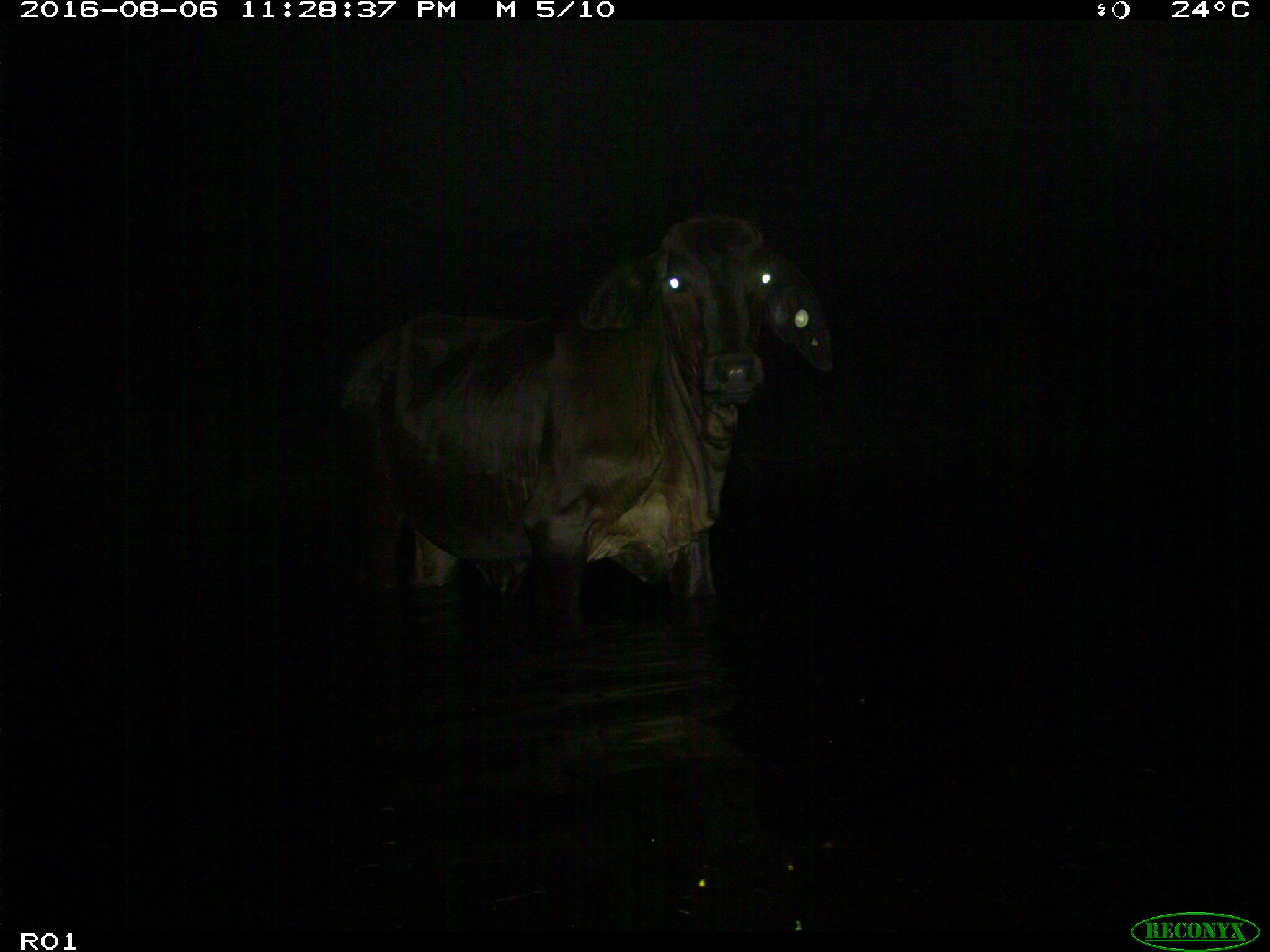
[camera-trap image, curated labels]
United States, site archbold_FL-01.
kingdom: Animalia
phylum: Chordata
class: Mammalia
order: Artiodactyla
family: Bovidae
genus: Bos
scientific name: Bos taurus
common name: domestic cow